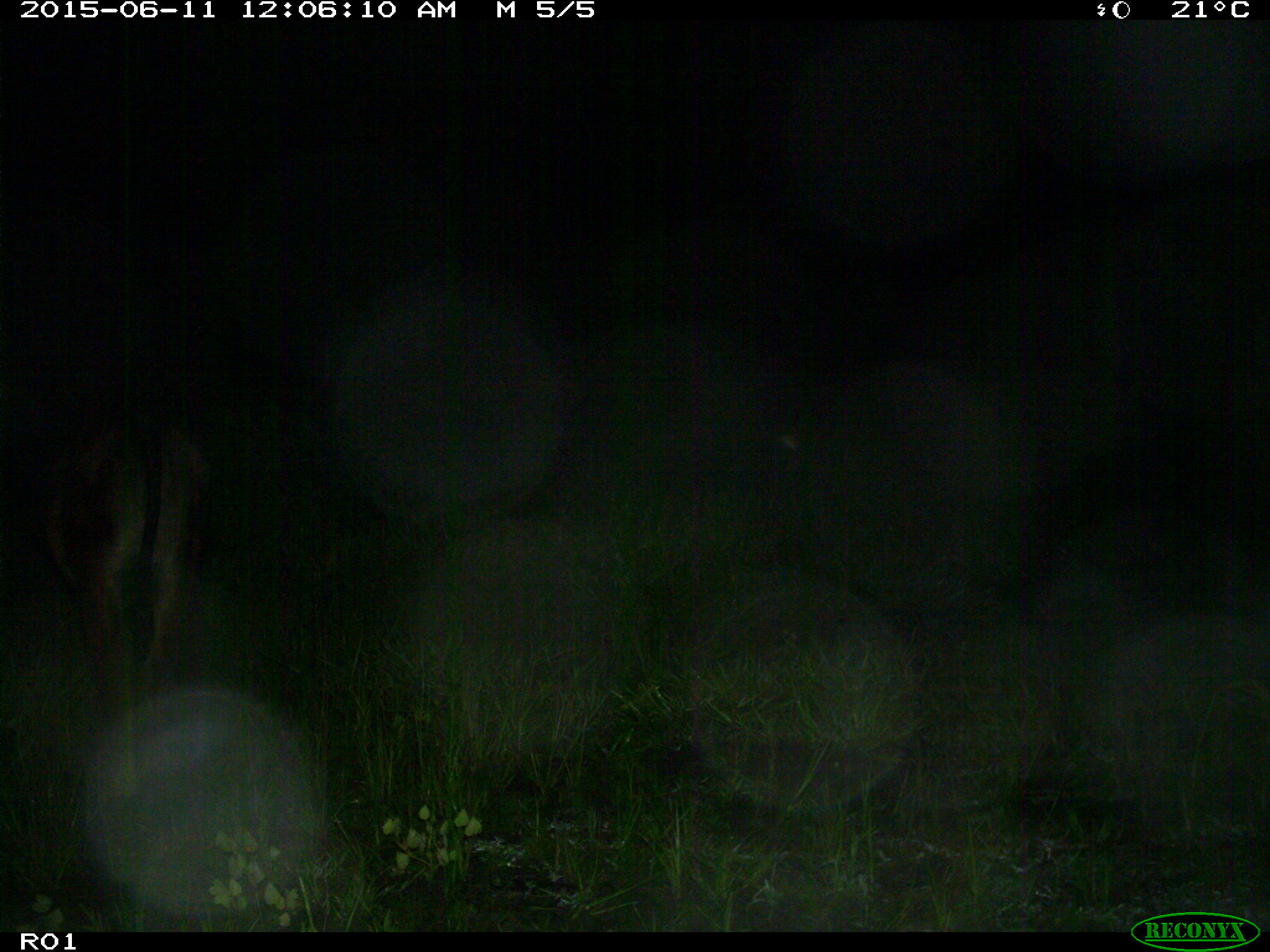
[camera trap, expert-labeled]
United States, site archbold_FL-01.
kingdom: Animalia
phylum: Chordata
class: Mammalia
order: Artiodactyla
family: Bovidae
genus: Bos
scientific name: Bos taurus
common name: domestic cow